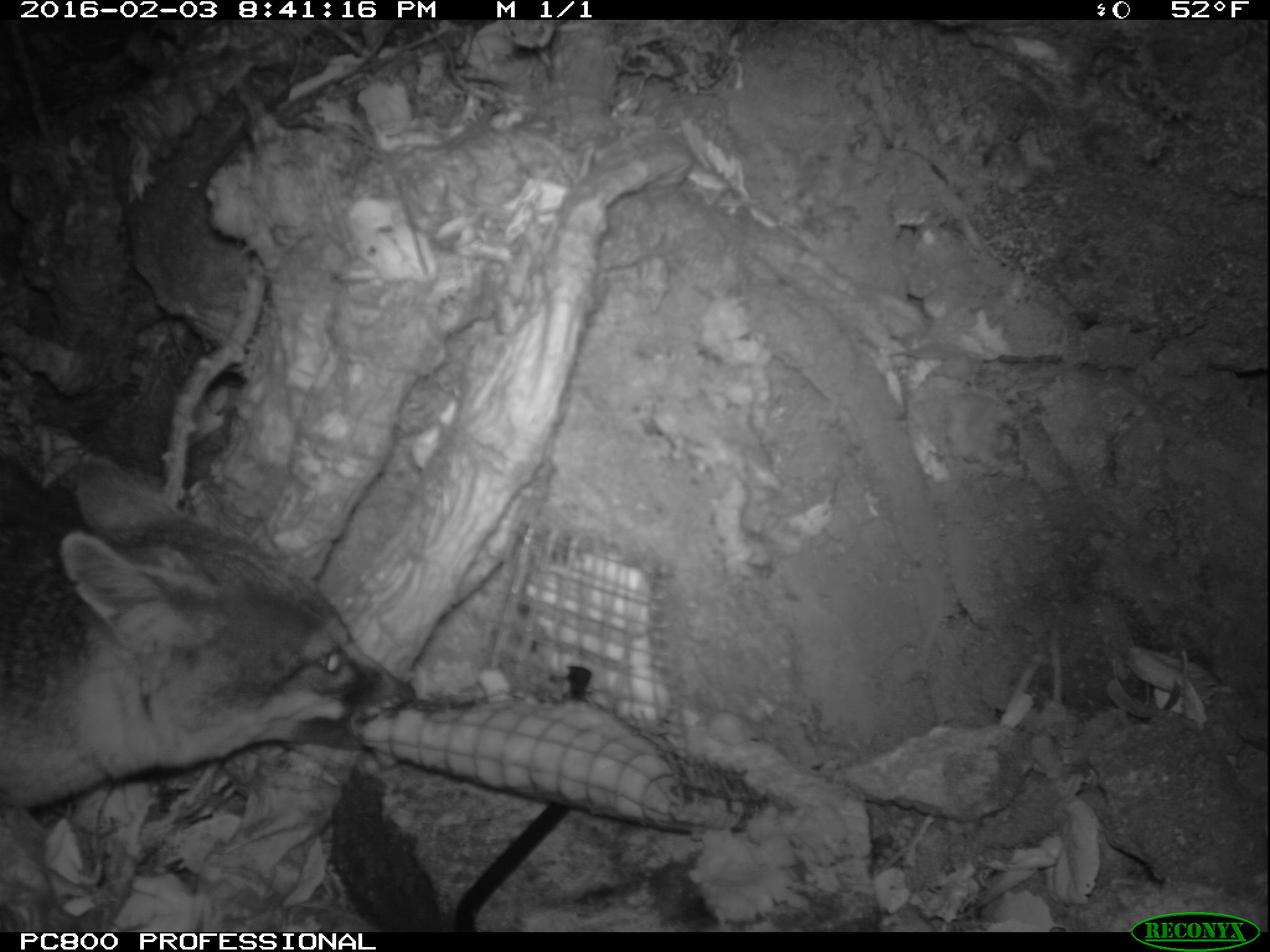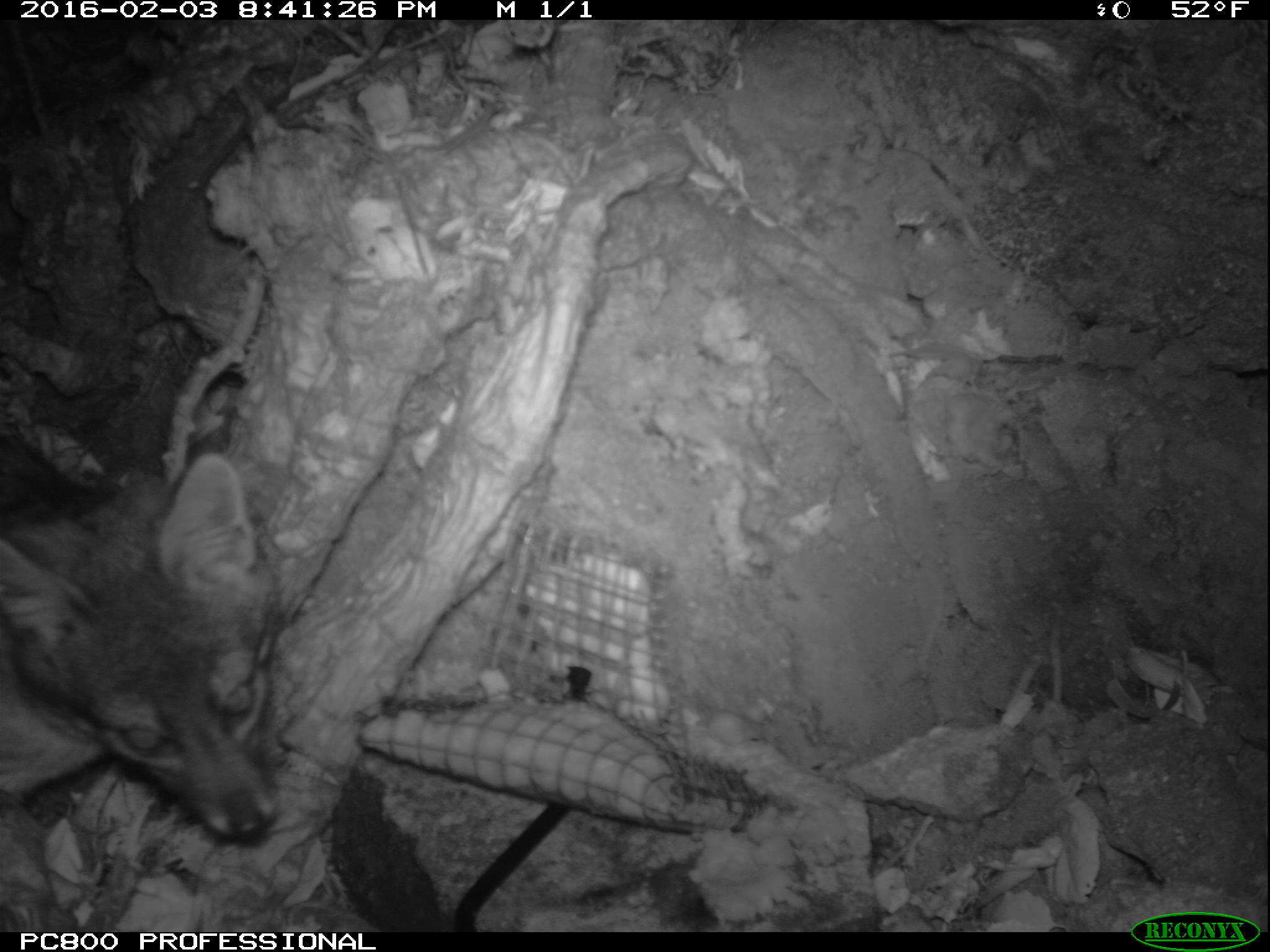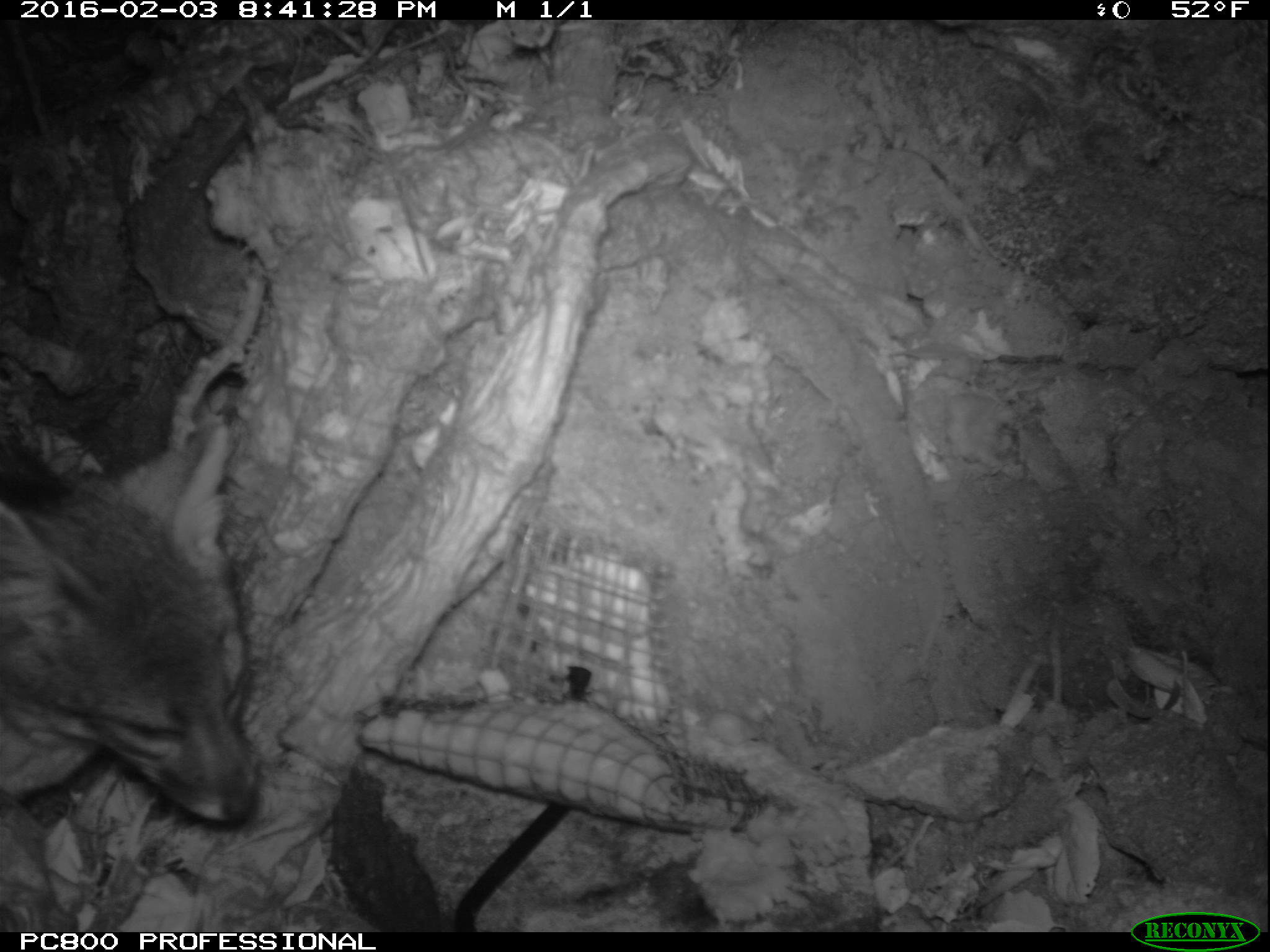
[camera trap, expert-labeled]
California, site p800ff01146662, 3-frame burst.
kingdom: Animalia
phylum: Chordata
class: Mammalia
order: Carnivora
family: Canidae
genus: Urocyon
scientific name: Urocyon littoralis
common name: island fox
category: fox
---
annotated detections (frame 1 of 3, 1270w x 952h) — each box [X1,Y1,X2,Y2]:
fox: [0,451,412,806]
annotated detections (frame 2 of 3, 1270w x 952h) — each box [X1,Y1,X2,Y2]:
fox: [0,453,285,840]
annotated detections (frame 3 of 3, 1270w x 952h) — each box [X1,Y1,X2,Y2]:
fox: [0,421,264,825]